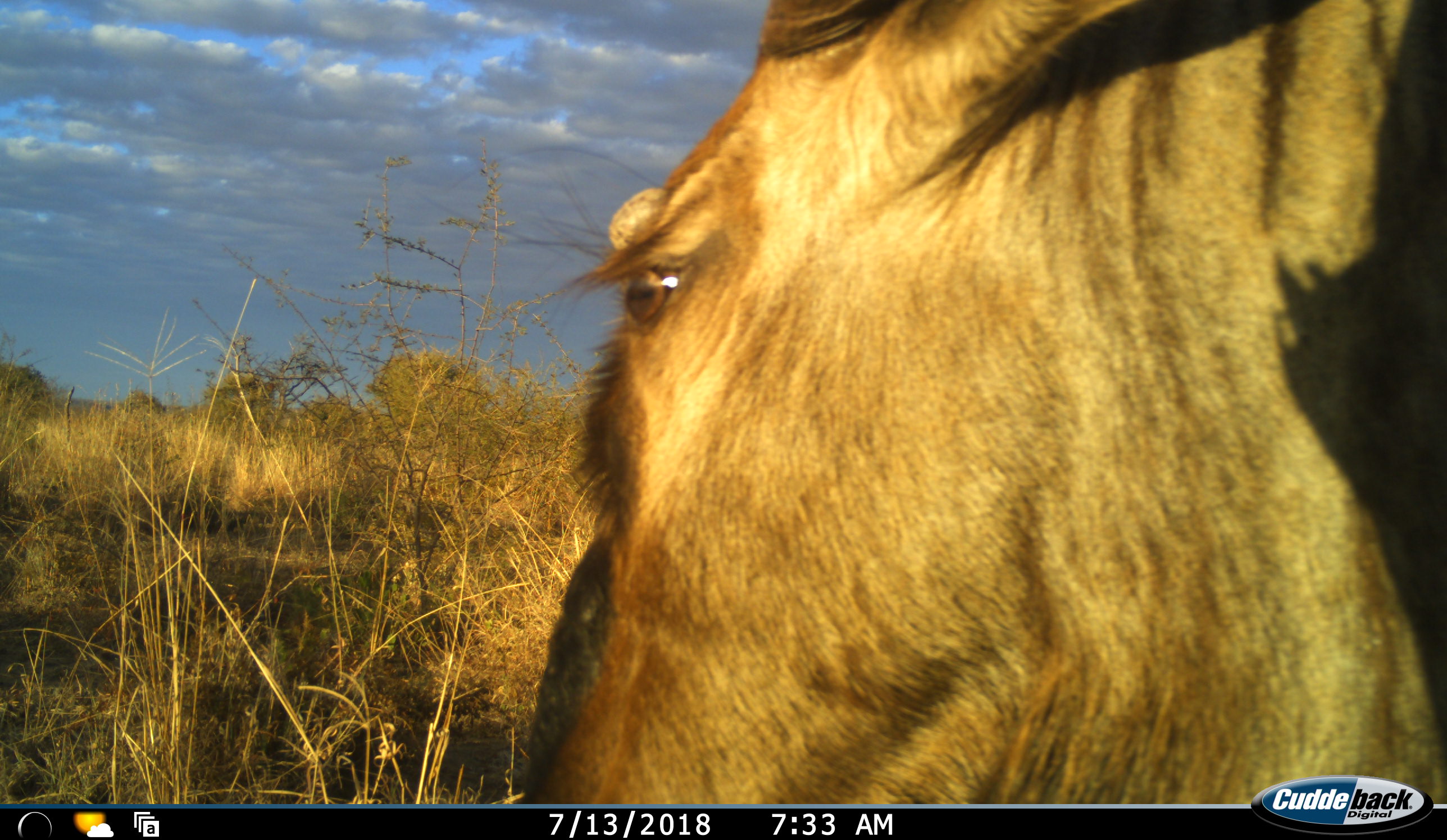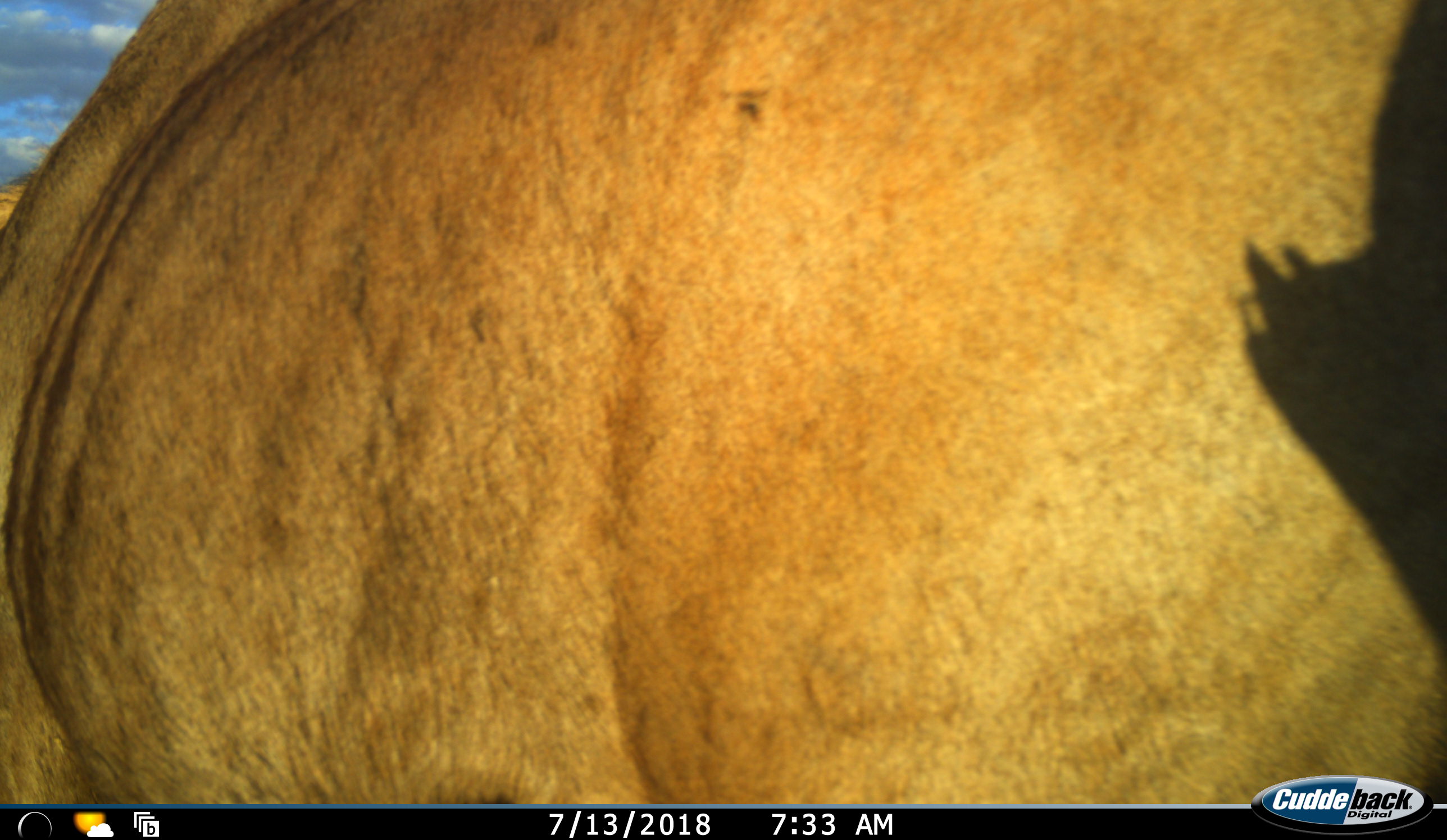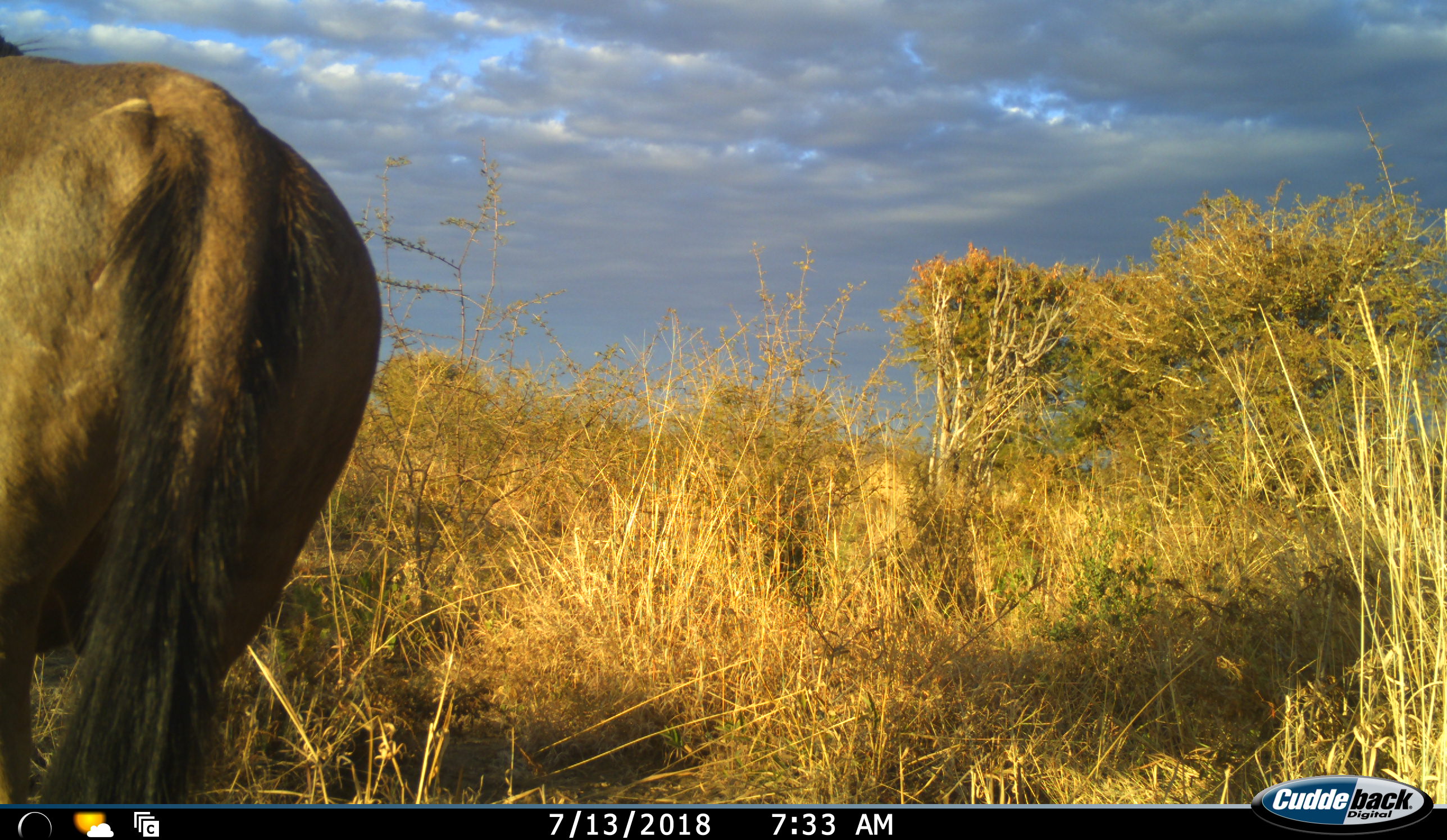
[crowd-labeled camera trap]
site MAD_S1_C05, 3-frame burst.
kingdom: Animalia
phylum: Chordata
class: Mammalia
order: Artiodactyla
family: Bovidae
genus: Connochaetes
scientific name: Connochaetes taurinus taurinus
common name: blue wildebeest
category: wildebeestblue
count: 1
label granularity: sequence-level